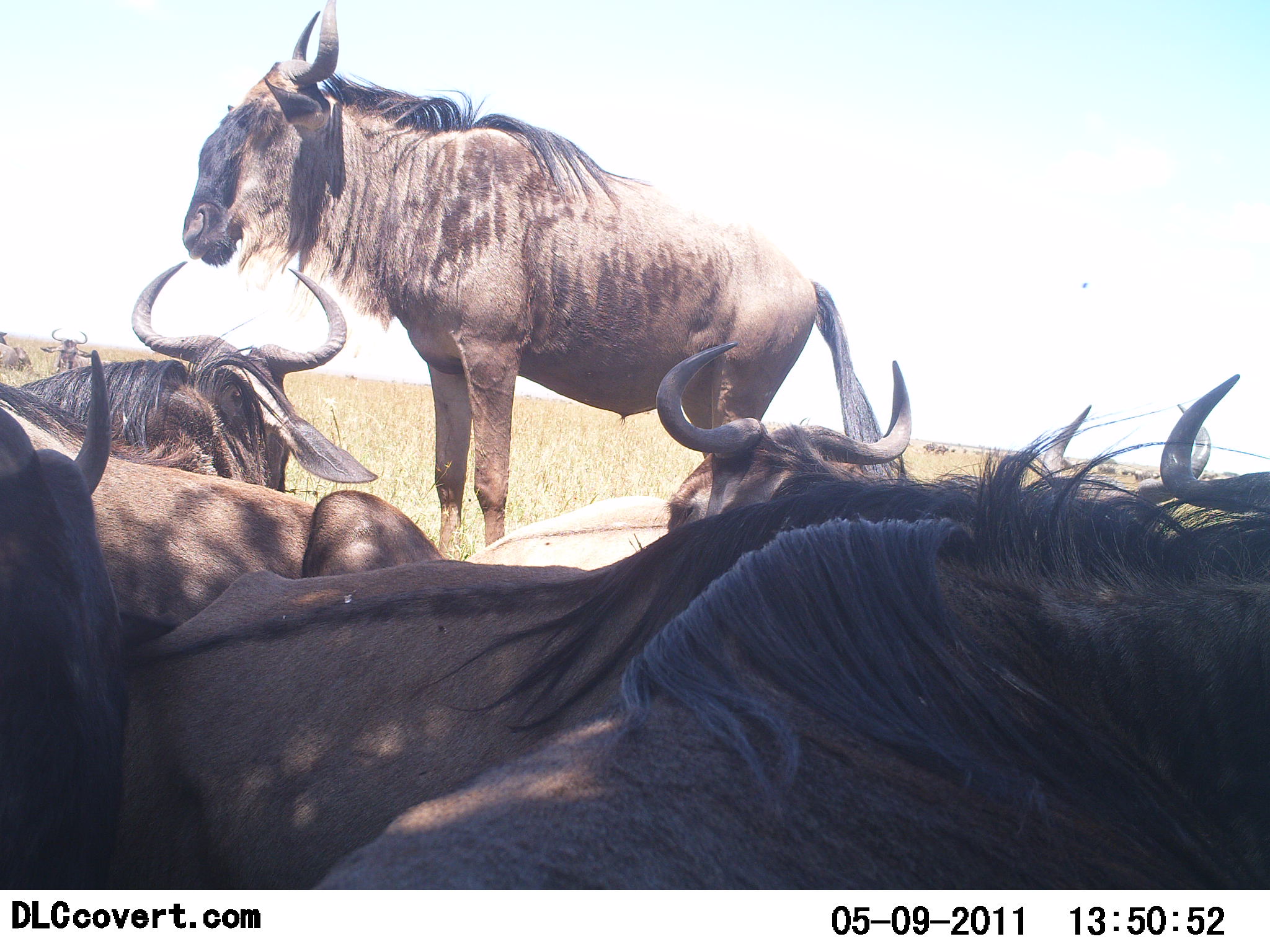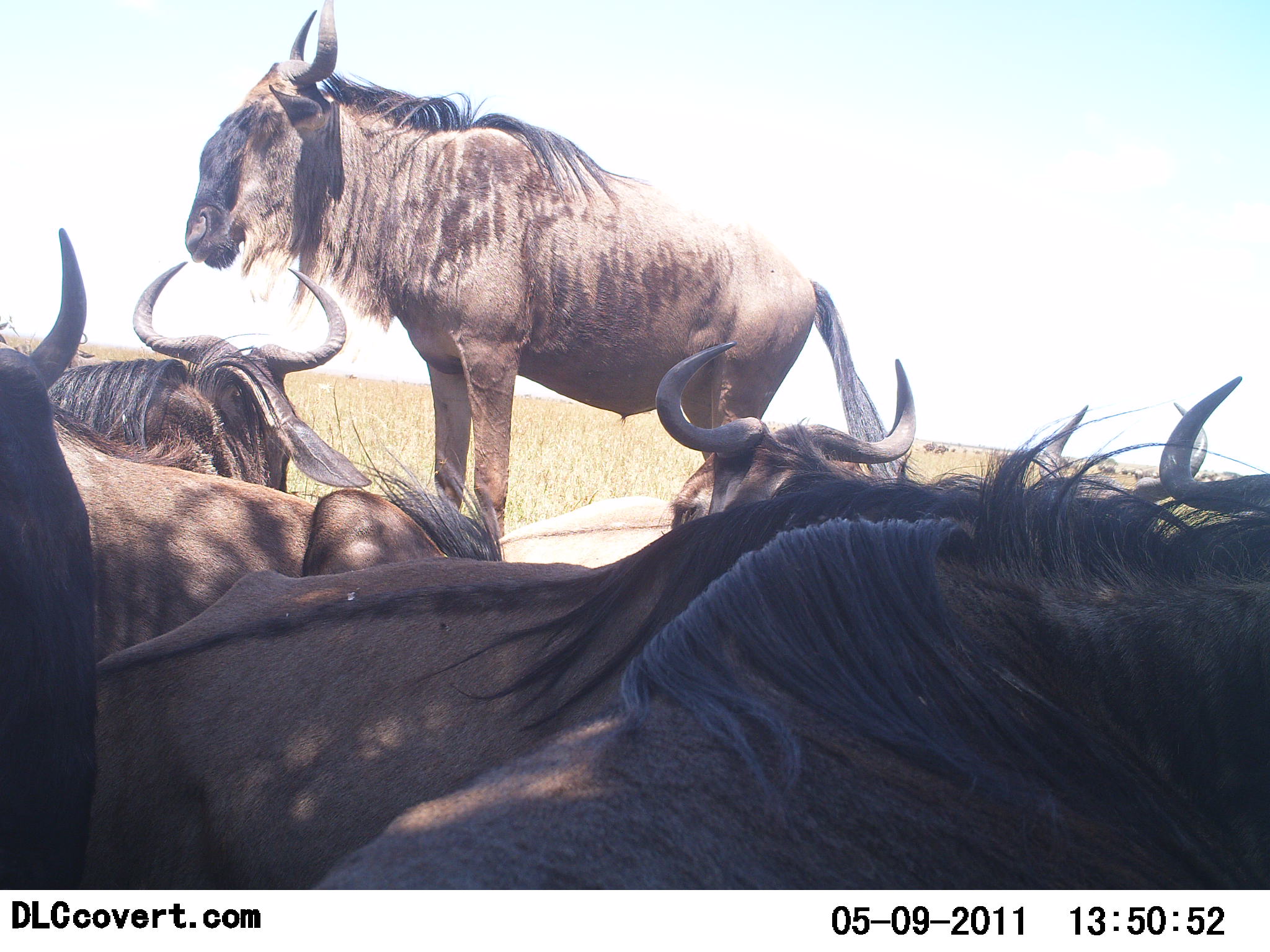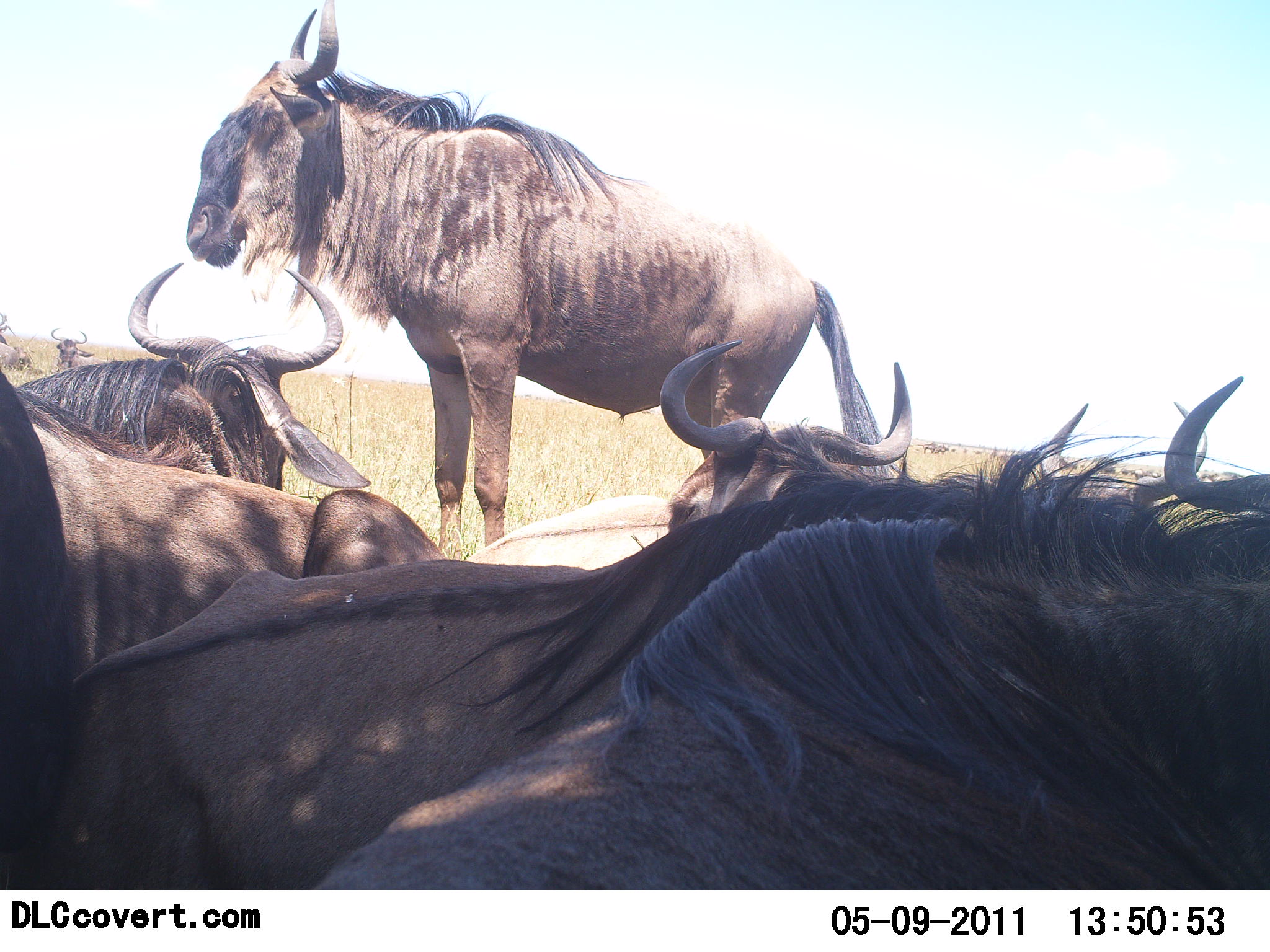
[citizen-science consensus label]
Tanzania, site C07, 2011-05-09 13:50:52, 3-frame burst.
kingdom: Animalia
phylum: Chordata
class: Mammalia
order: Artiodactyla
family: Bovidae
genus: Connochaetes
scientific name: Connochaetes taurinus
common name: blue wildebeest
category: wildebeest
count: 7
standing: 60%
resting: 80%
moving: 7%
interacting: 7%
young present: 0%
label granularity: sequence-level